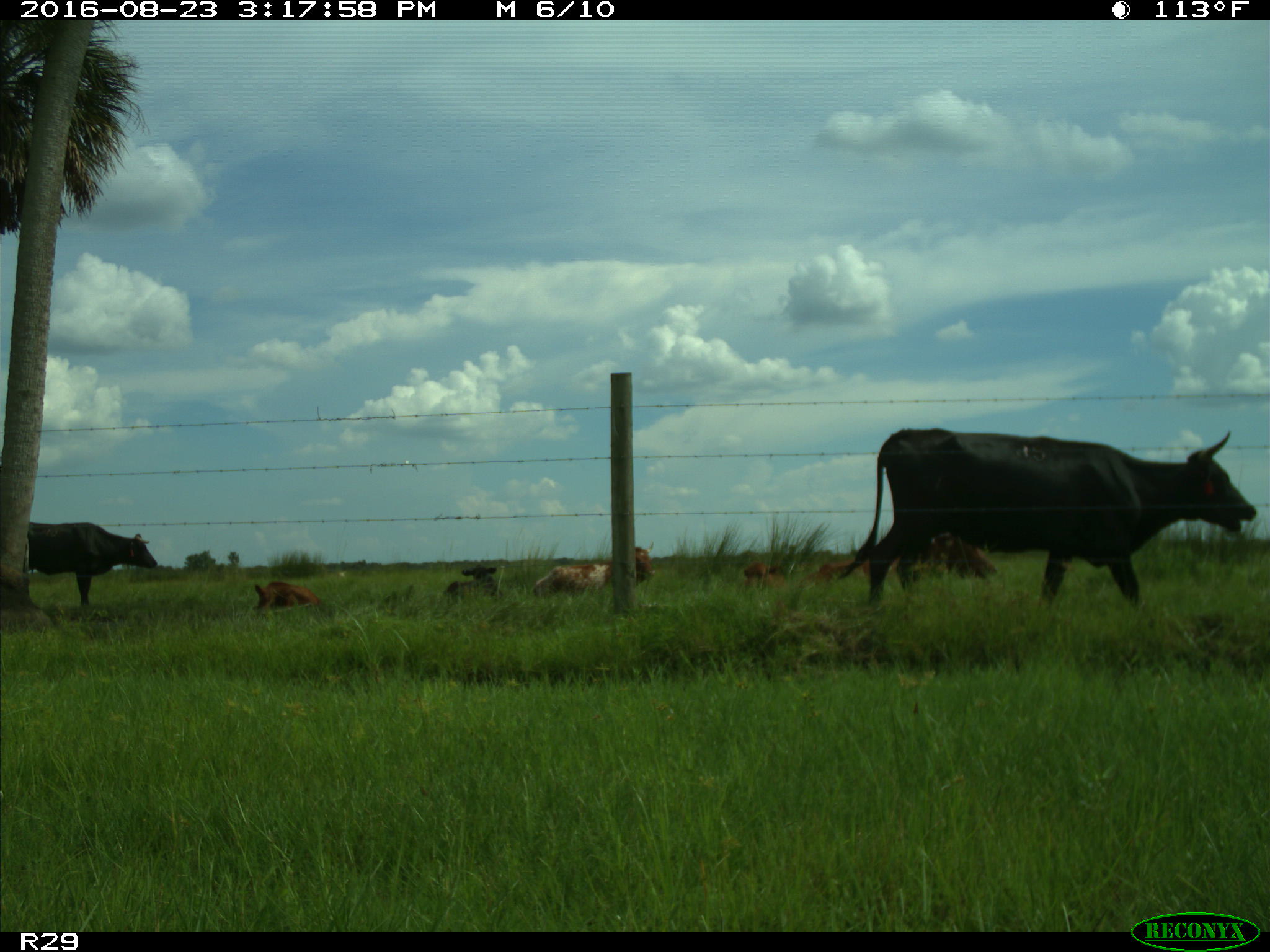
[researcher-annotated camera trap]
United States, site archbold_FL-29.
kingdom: Animalia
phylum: Chordata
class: Mammalia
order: Artiodactyla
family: Bovidae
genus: Bos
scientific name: Bos taurus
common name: domestic cow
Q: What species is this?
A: Bos taurus (domestic cow).